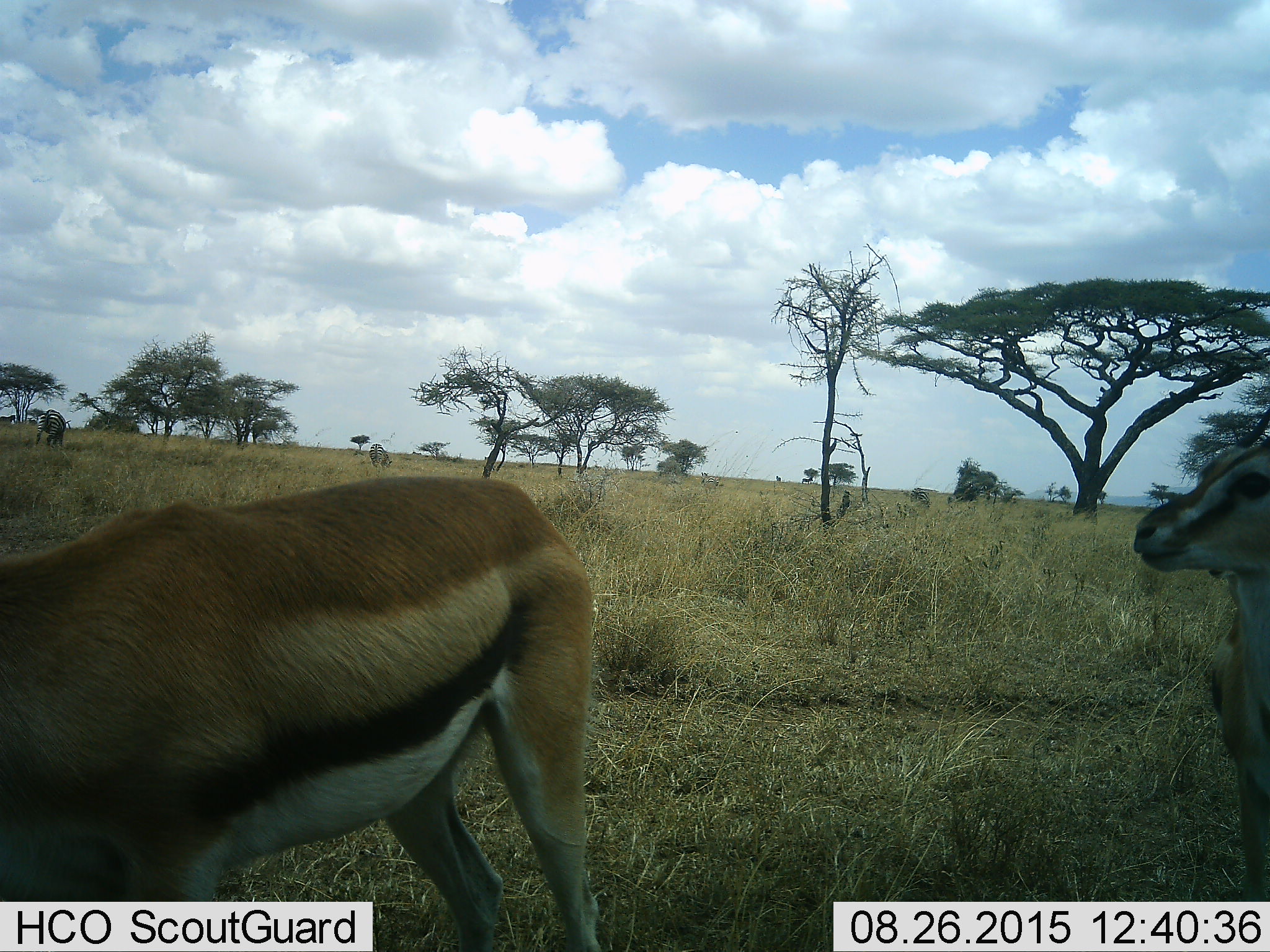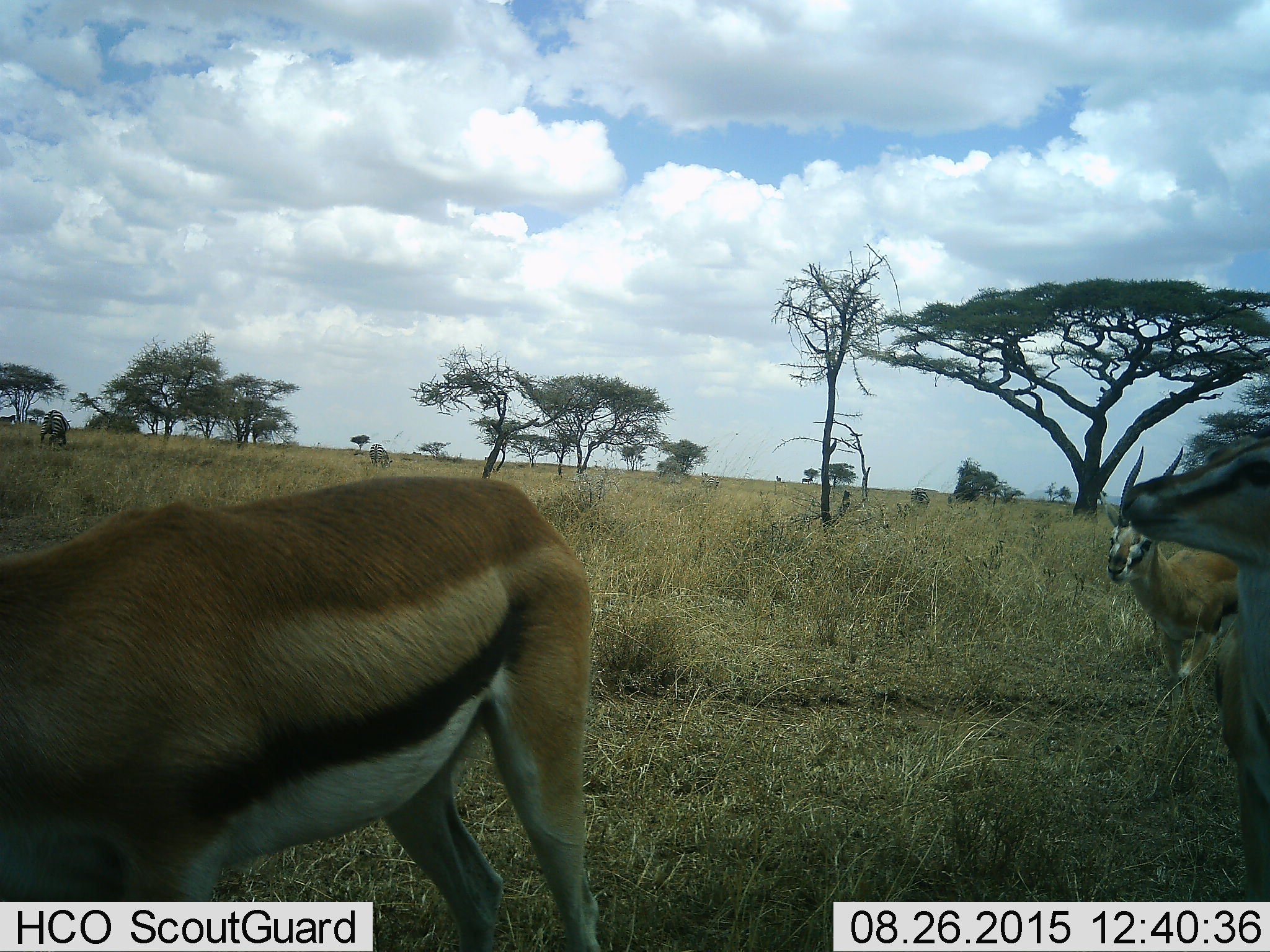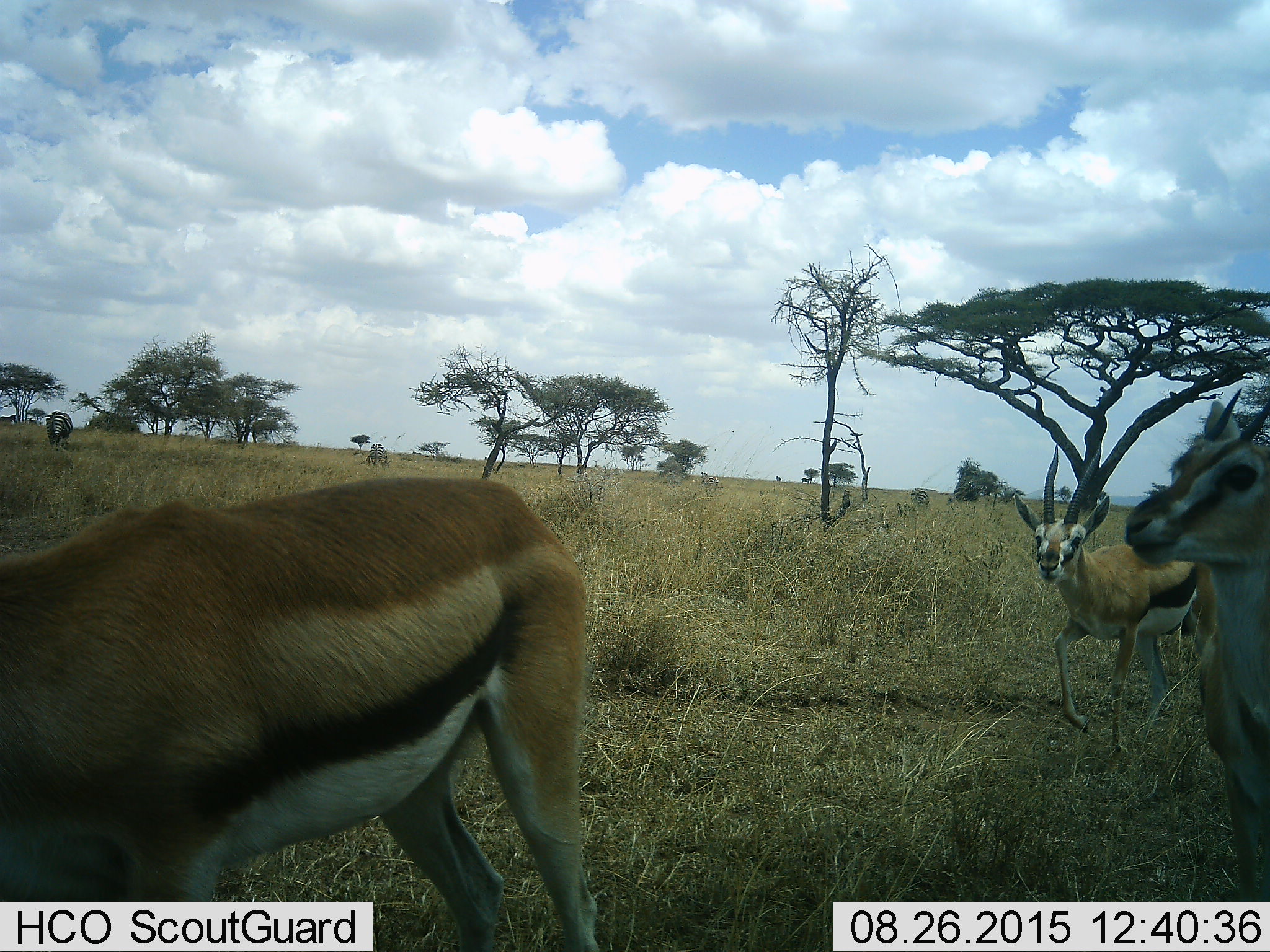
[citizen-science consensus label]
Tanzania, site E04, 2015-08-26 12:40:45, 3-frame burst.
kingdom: Animalia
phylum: Chordata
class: Mammalia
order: Artiodactyla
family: Bovidae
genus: Eudorcas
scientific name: Eudorcas thomsonii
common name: thomson's gazelle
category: gazellethomsons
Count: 3.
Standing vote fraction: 67%.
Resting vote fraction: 7%.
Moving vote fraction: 67%.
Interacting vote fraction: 0%.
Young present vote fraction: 0%.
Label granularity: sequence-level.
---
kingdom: Animalia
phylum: Chordata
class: Mammalia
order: Perissodactyla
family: Equidae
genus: Equus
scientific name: Equus quagga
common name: plains zebra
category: zebra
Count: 6.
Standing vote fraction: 45%.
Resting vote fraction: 0%.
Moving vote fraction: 18%.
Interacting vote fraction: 0%.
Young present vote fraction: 0%.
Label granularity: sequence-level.